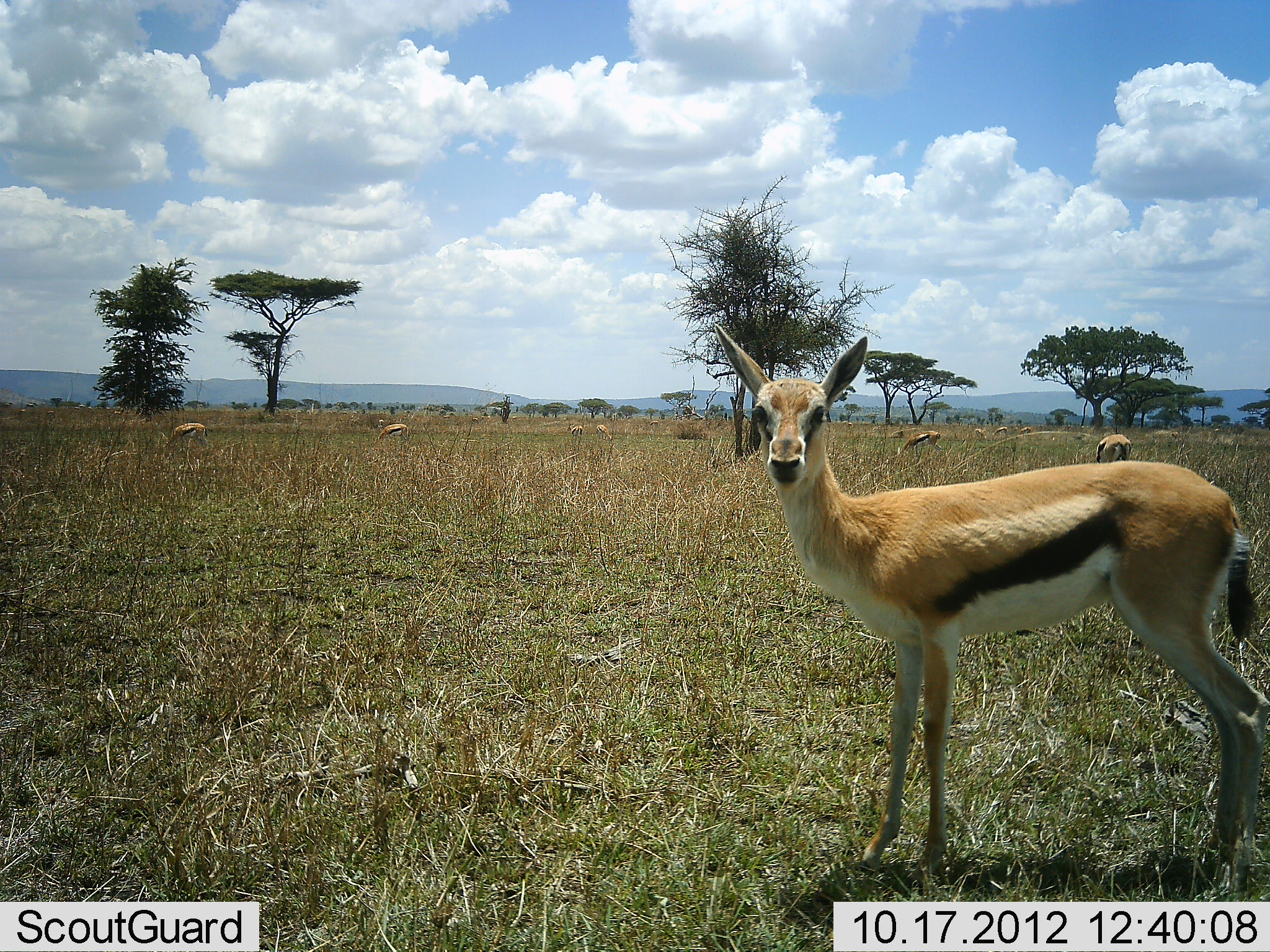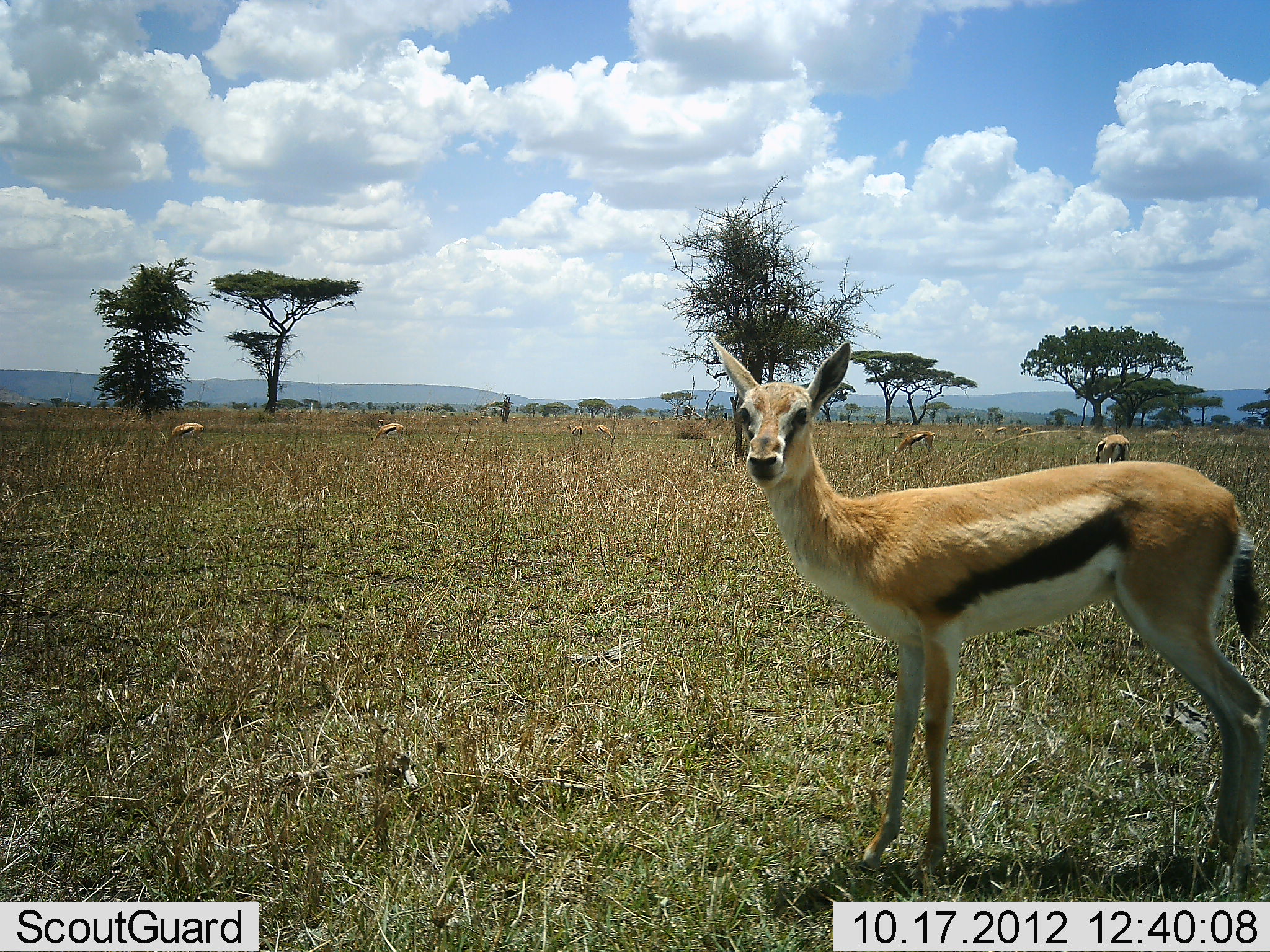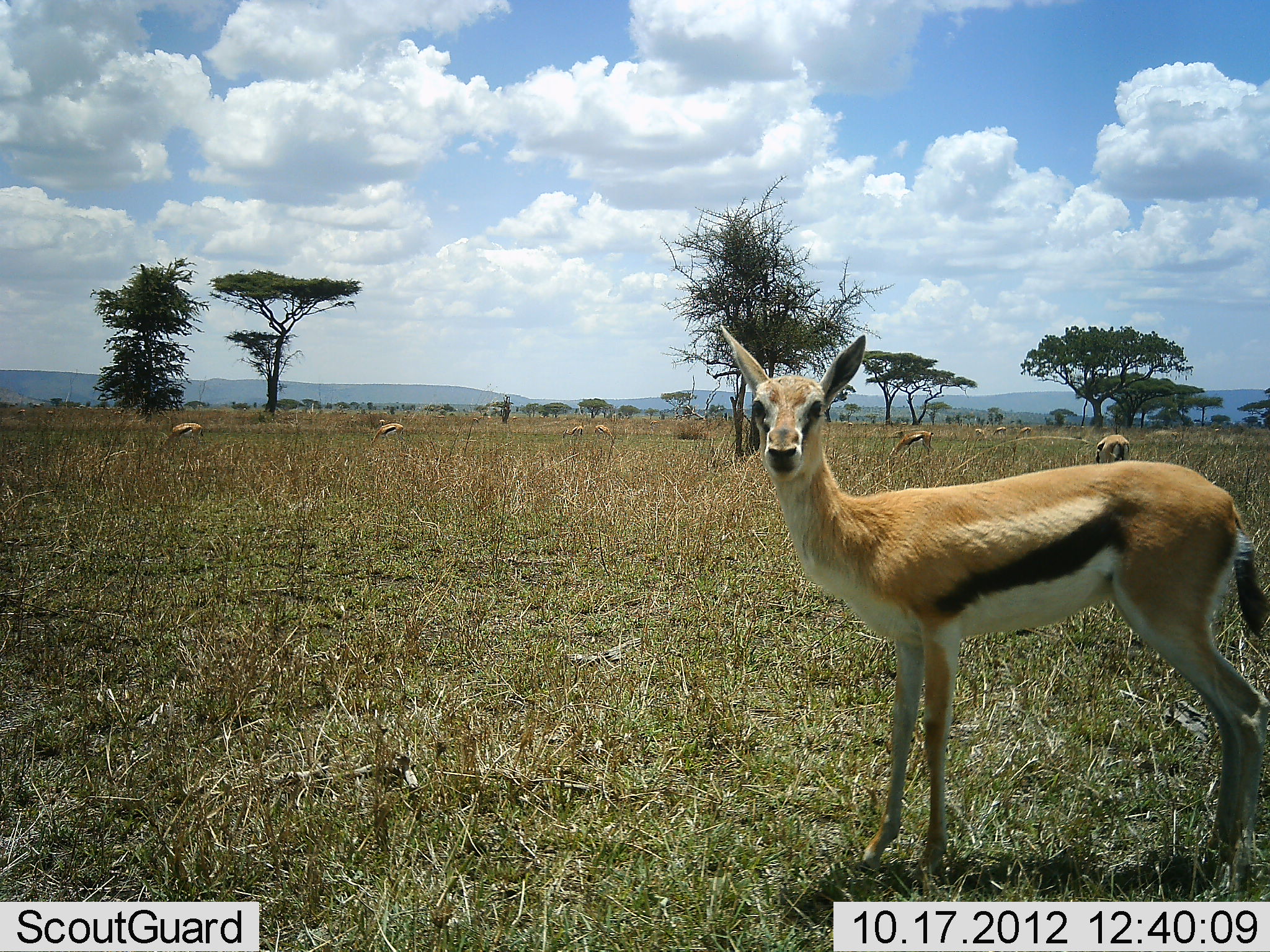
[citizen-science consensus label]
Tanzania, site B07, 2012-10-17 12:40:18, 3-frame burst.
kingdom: Animalia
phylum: Chordata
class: Mammalia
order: Artiodactyla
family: Bovidae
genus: Eudorcas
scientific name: Eudorcas thomsonii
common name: thomson's gazelle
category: gazellethomsons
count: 11-50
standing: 90%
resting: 0%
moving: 20%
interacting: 0%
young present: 0%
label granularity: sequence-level